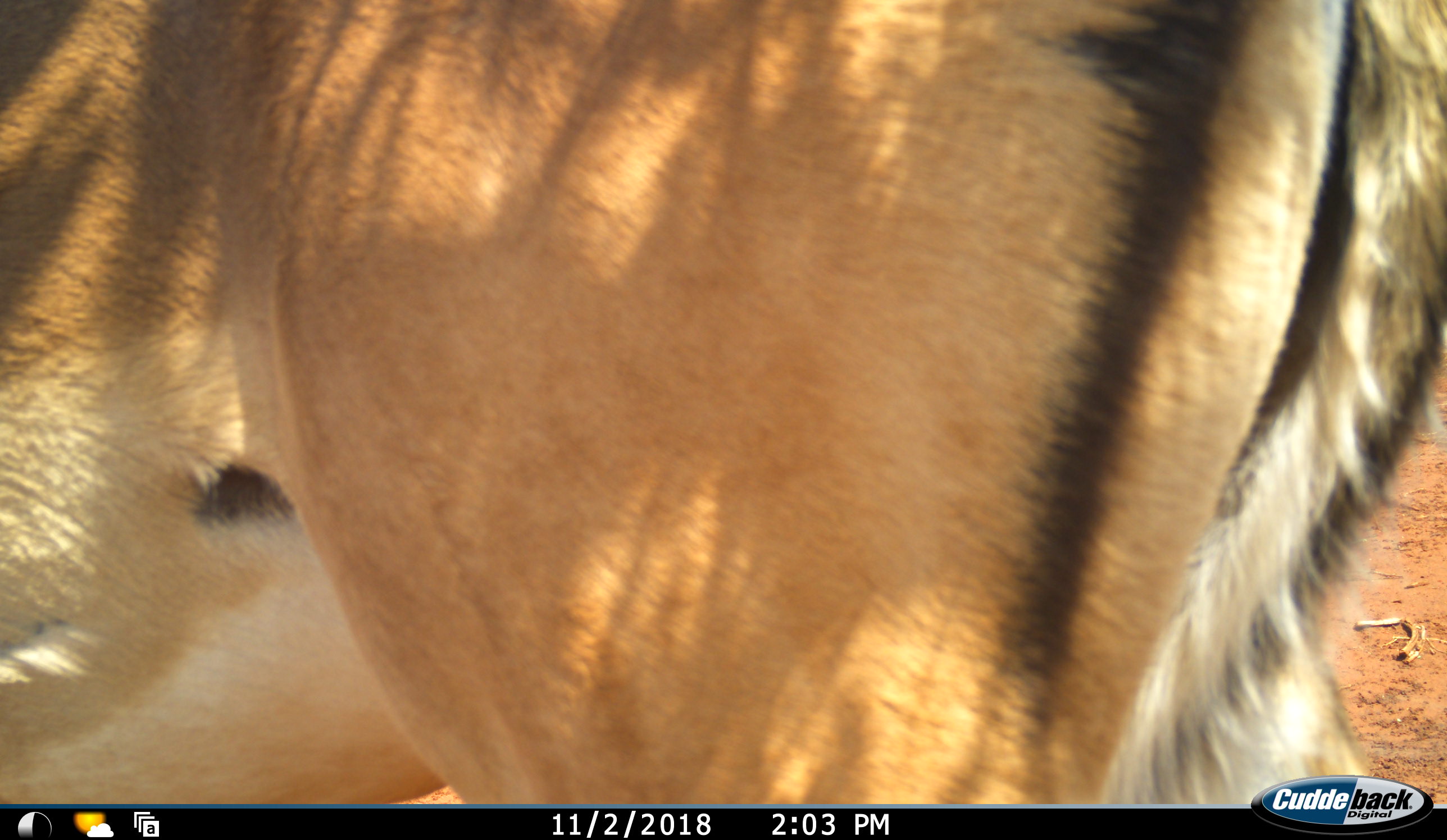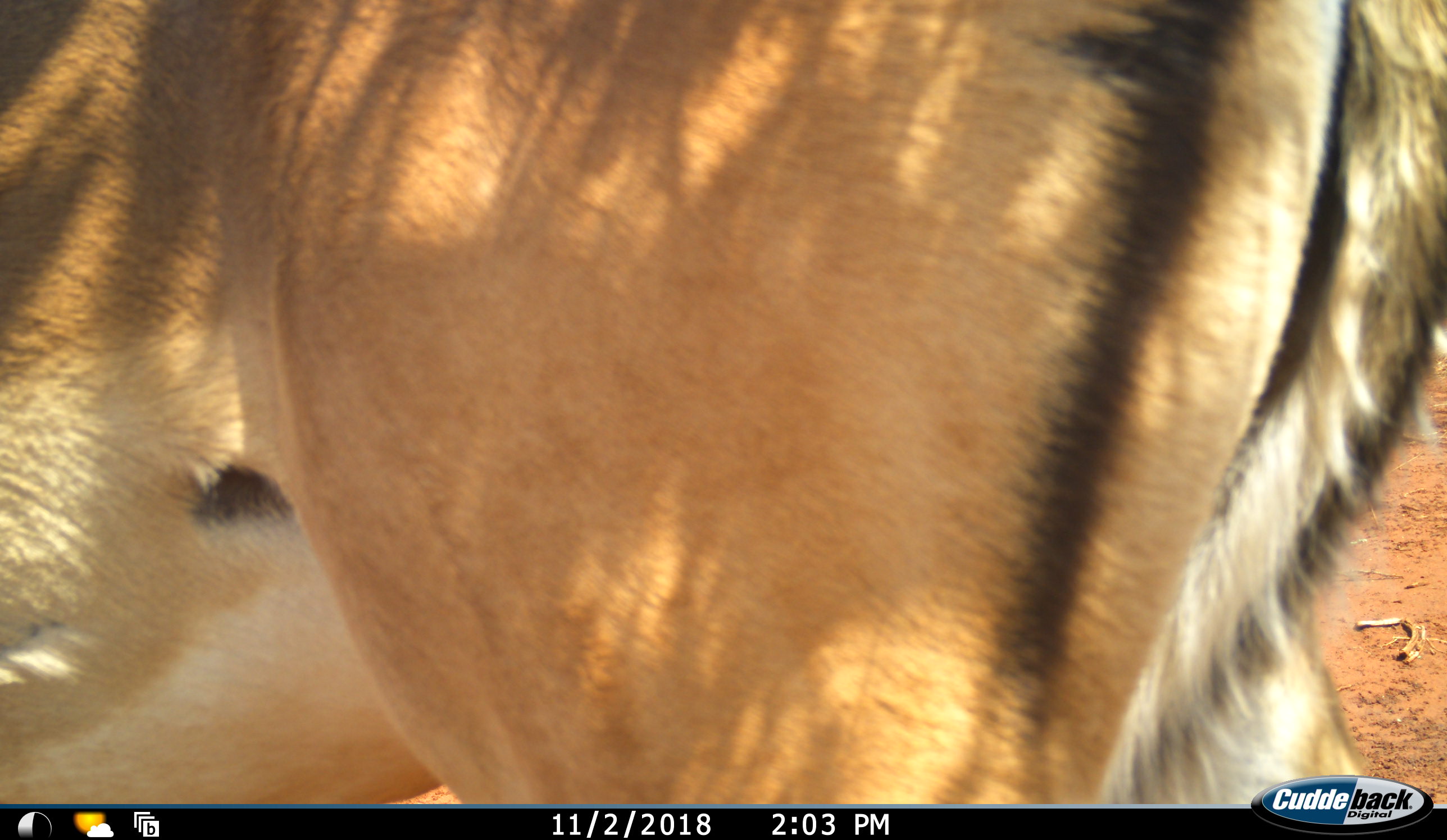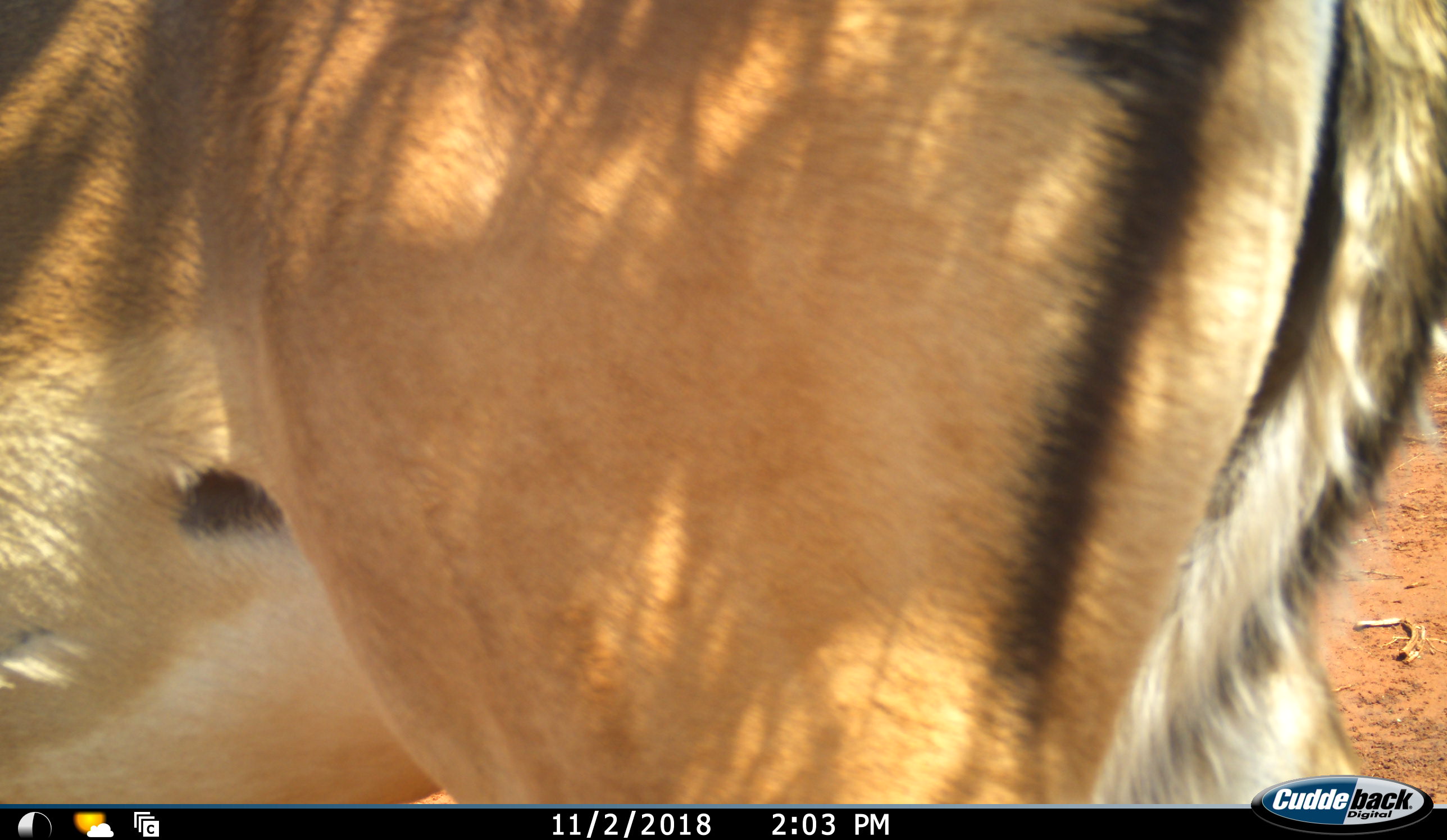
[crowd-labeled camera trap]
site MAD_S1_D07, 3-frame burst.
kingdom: Animalia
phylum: Chordata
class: Mammalia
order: Artiodactyla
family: Bovidae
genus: Aepyceros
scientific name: Aepyceros melampus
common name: impala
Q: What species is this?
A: Impala (Aepyceros melampus).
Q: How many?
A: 1.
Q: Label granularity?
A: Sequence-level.